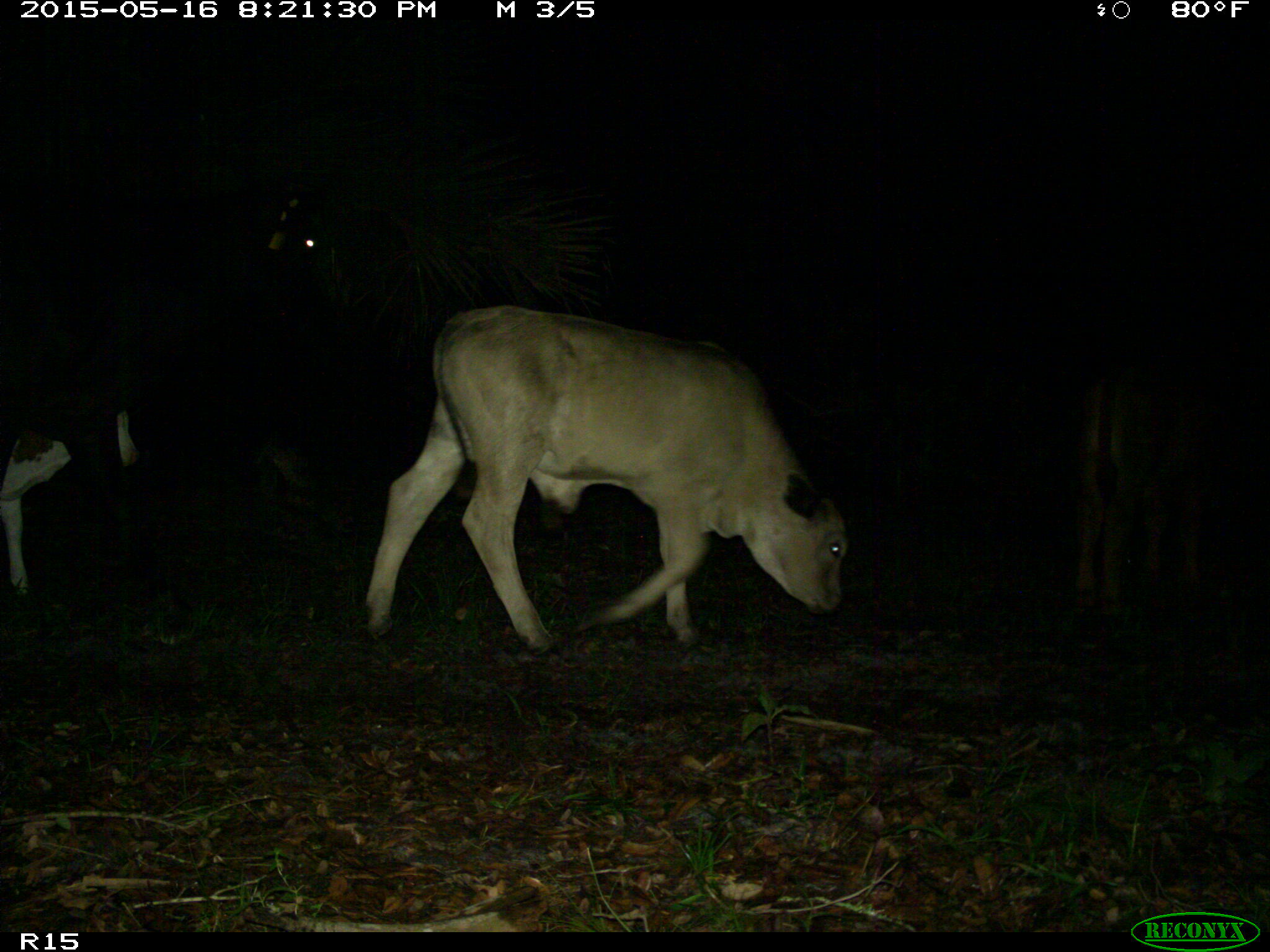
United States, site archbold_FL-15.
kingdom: Animalia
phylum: Chordata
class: Mammalia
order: Artiodactyla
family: Bovidae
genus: Bos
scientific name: Bos taurus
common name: domestic cow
Bos taurus (domestic cow).